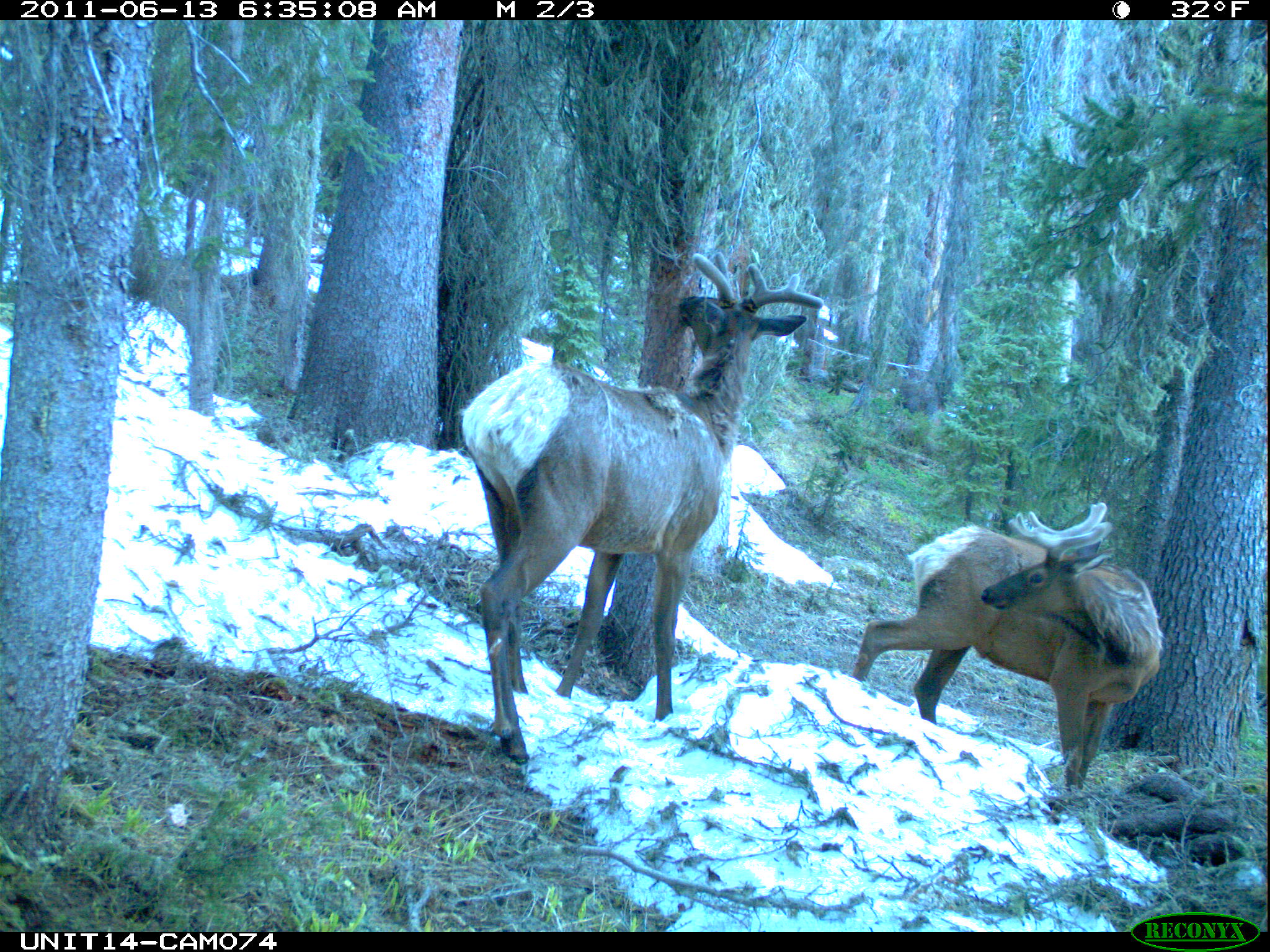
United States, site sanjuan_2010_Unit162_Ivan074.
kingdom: Animalia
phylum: Chordata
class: Mammalia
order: Artiodactyla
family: Cervidae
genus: Cervus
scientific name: Cervus elaphus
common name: red deer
Cervus elaphus (red deer).